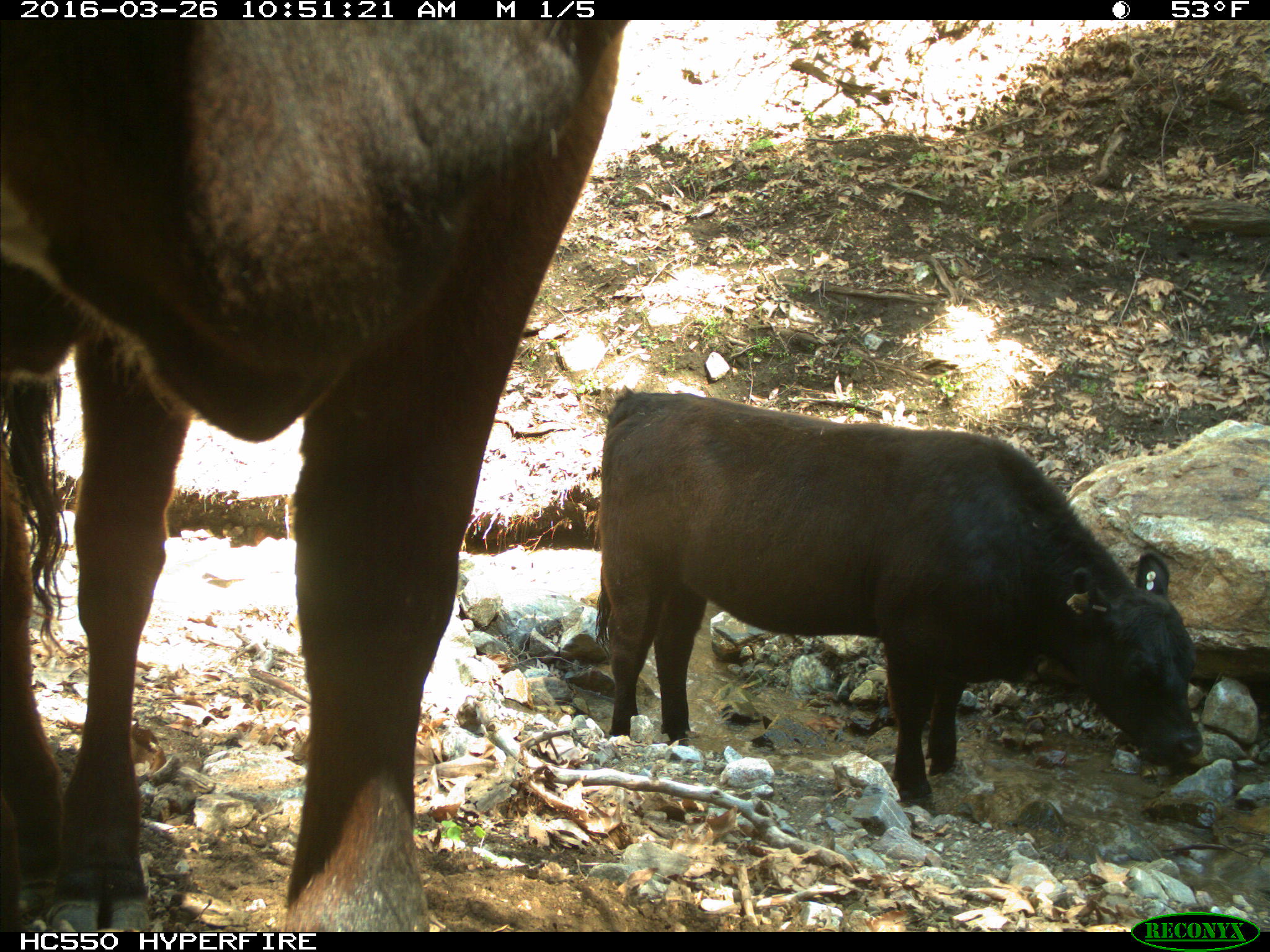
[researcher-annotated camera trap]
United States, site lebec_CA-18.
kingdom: Animalia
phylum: Chordata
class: Mammalia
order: Artiodactyla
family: Bovidae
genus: Bos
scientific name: Bos taurus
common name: domestic cow